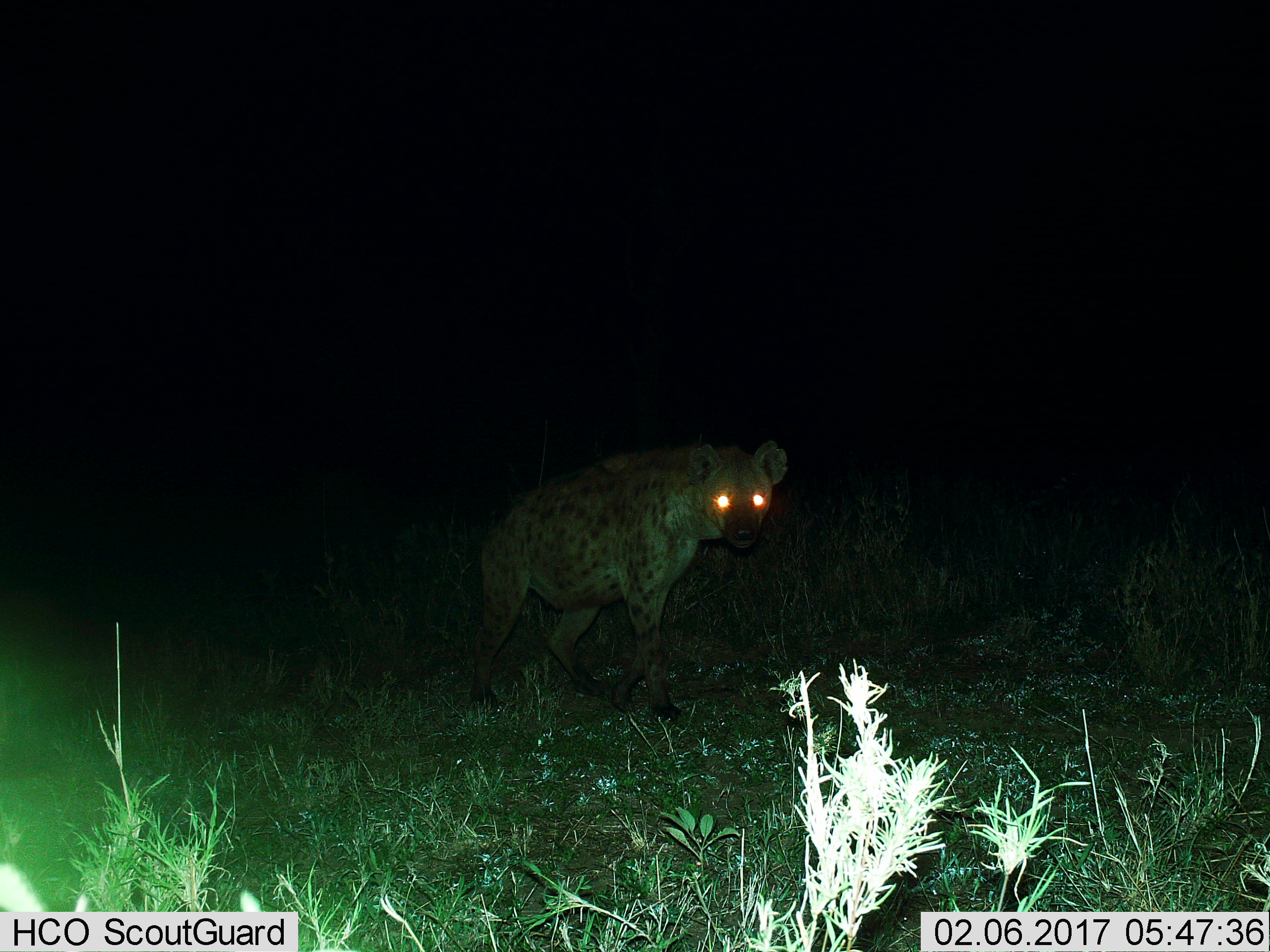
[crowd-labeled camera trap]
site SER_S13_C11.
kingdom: Animalia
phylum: Chordata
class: Mammalia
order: Carnivora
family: Hyaenidae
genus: Crocuta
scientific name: Crocuta crocuta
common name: spotted hyena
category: hyenaspotted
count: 1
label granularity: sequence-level